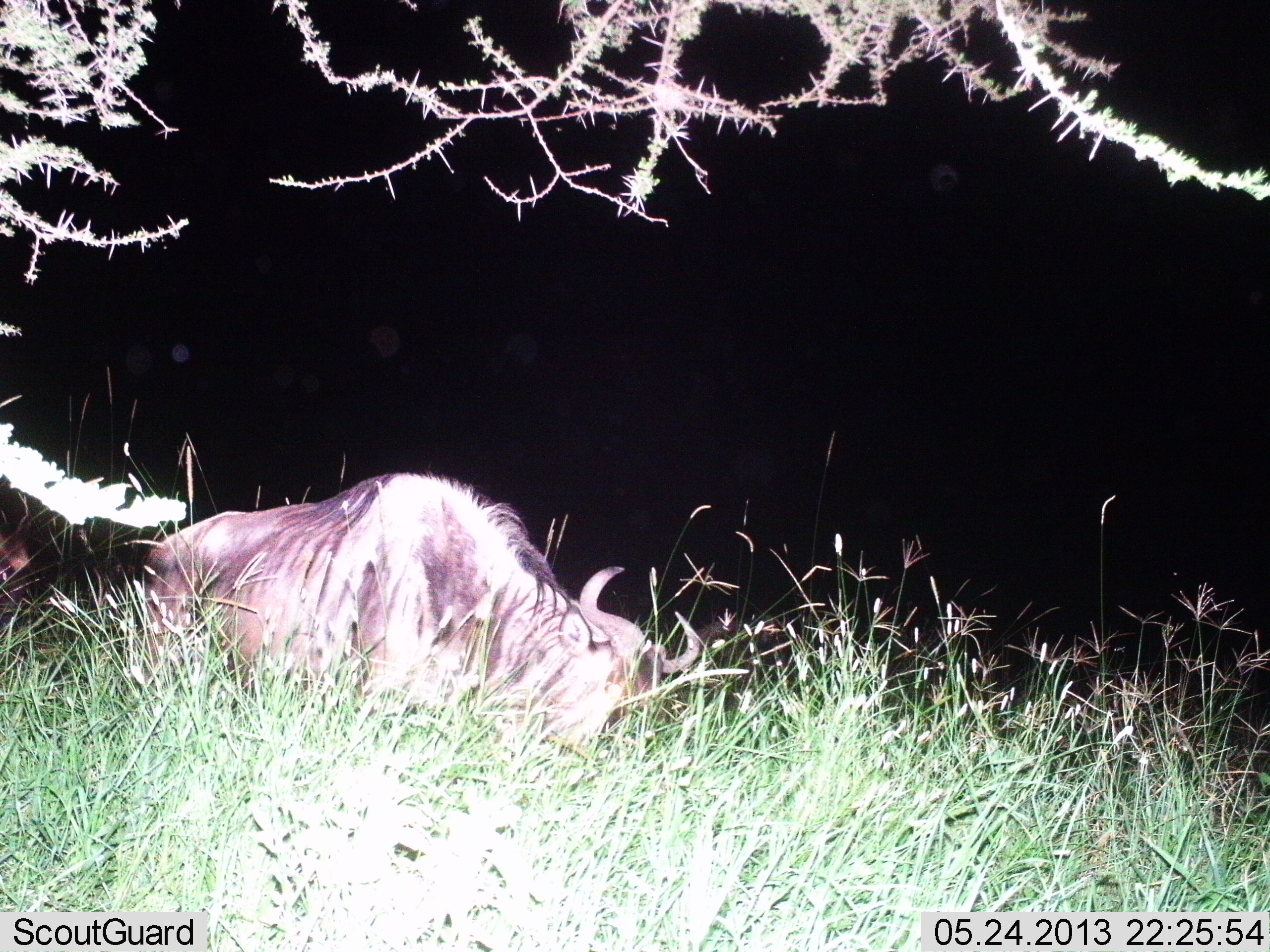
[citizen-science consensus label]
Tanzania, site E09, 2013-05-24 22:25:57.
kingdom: Animalia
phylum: Chordata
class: Mammalia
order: Artiodactyla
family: Bovidae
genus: Connochaetes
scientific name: Connochaetes taurinus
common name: blue wildebeest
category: wildebeest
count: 1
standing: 20%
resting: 40%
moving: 0%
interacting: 0%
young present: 0%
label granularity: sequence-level